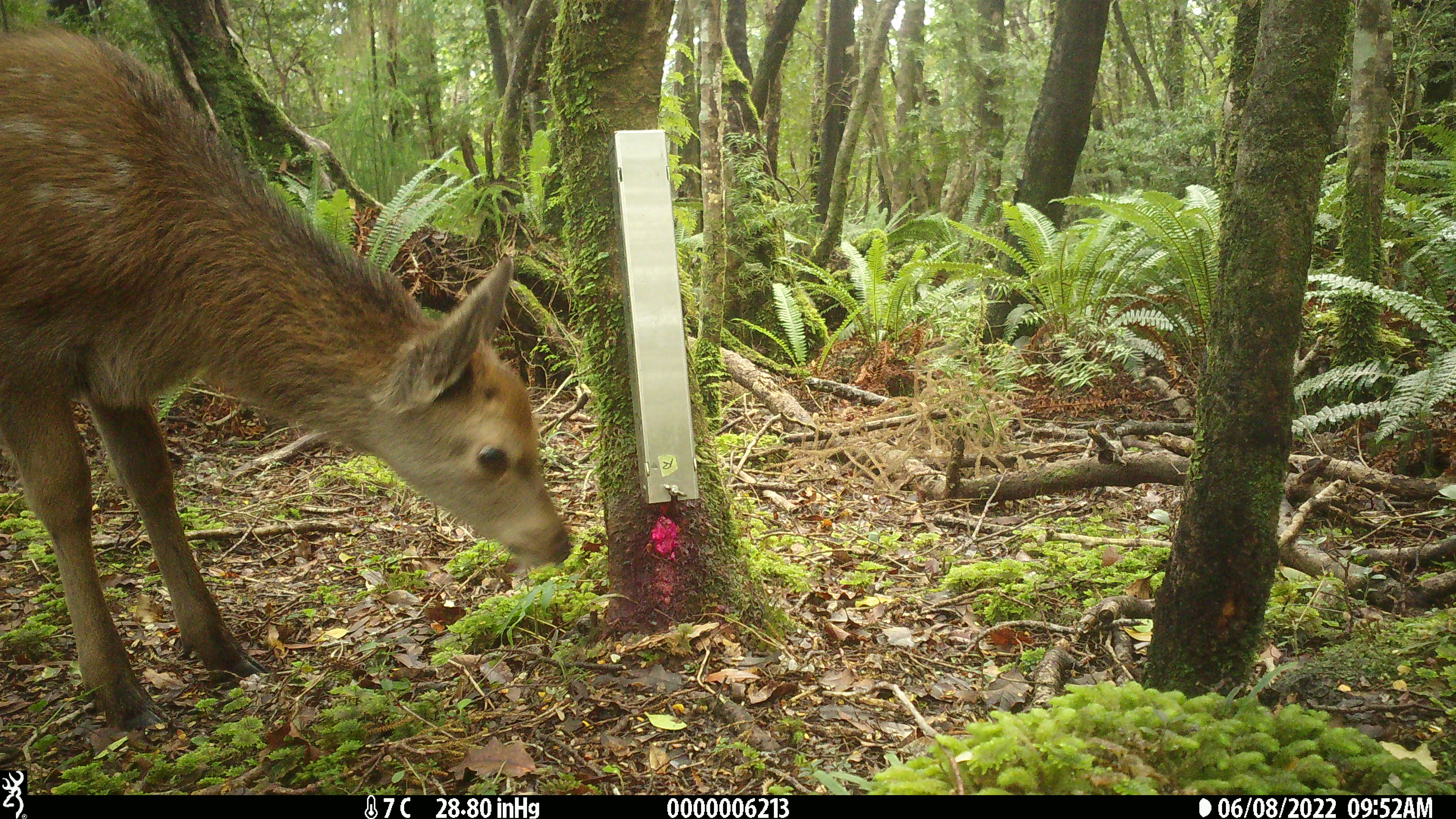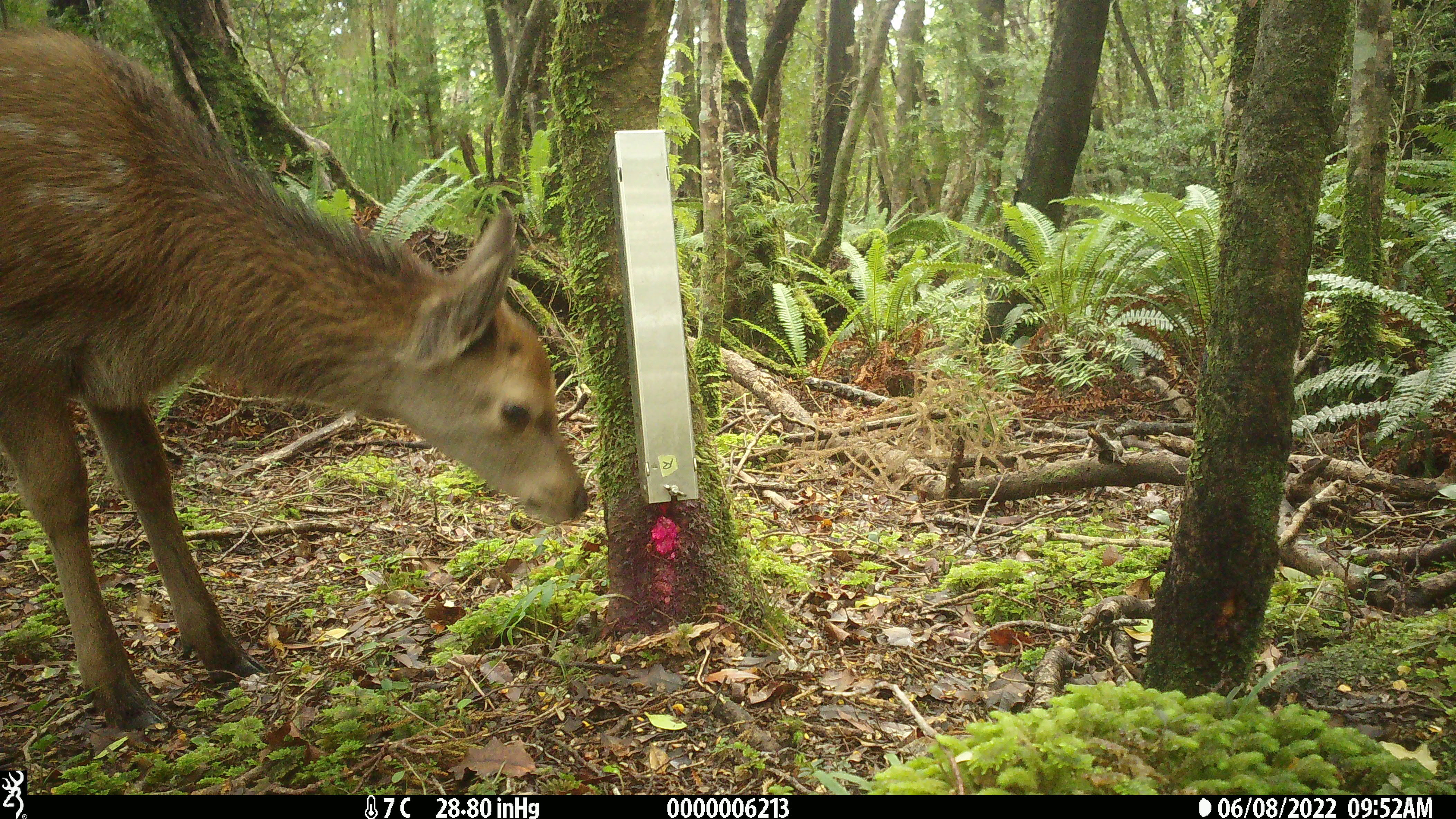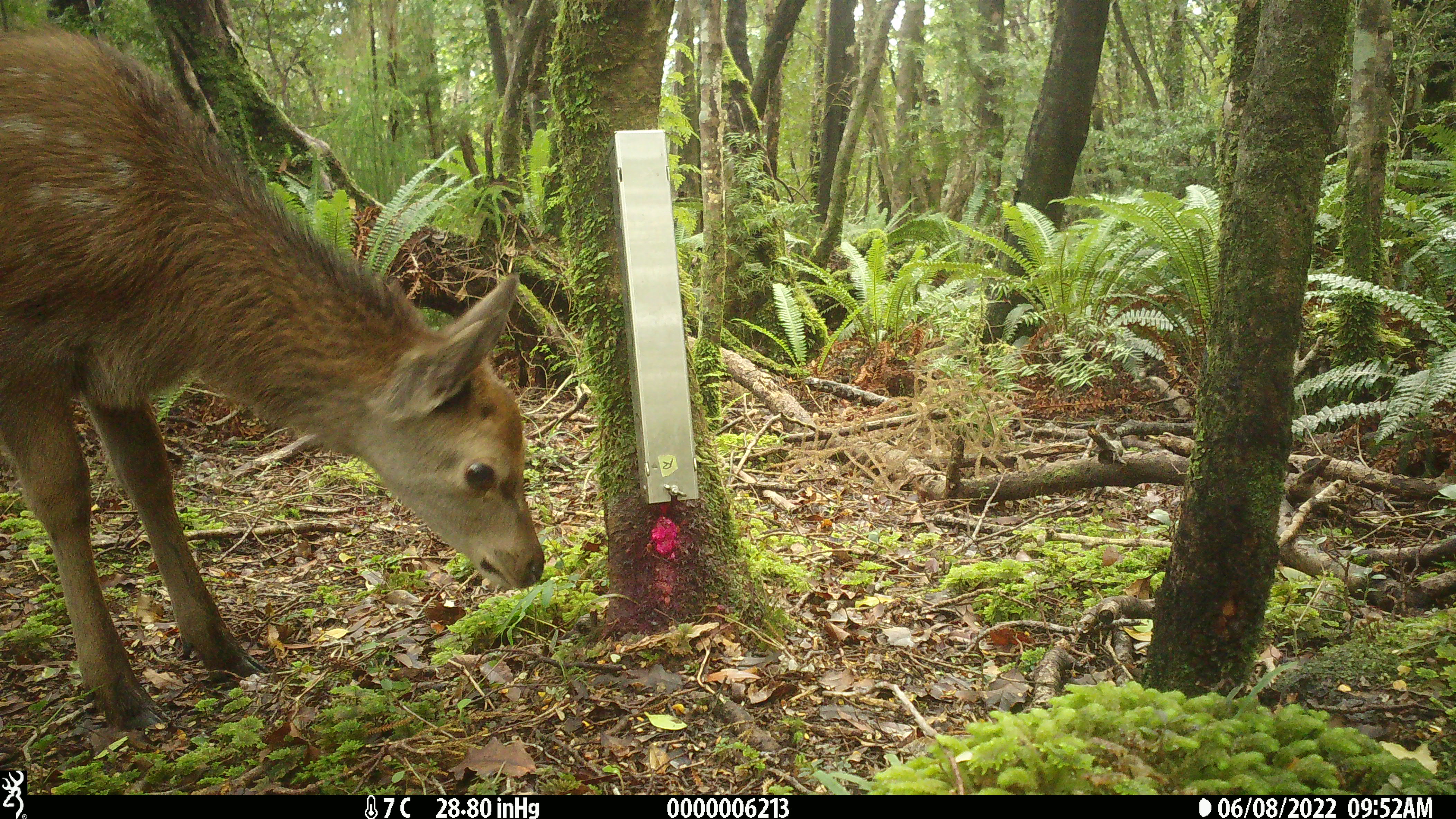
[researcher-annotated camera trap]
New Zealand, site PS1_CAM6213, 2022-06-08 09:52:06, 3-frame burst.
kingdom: Animalia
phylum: Chordata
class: Mammalia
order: Artiodactyla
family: Cervidae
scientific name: Cervidae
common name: deer